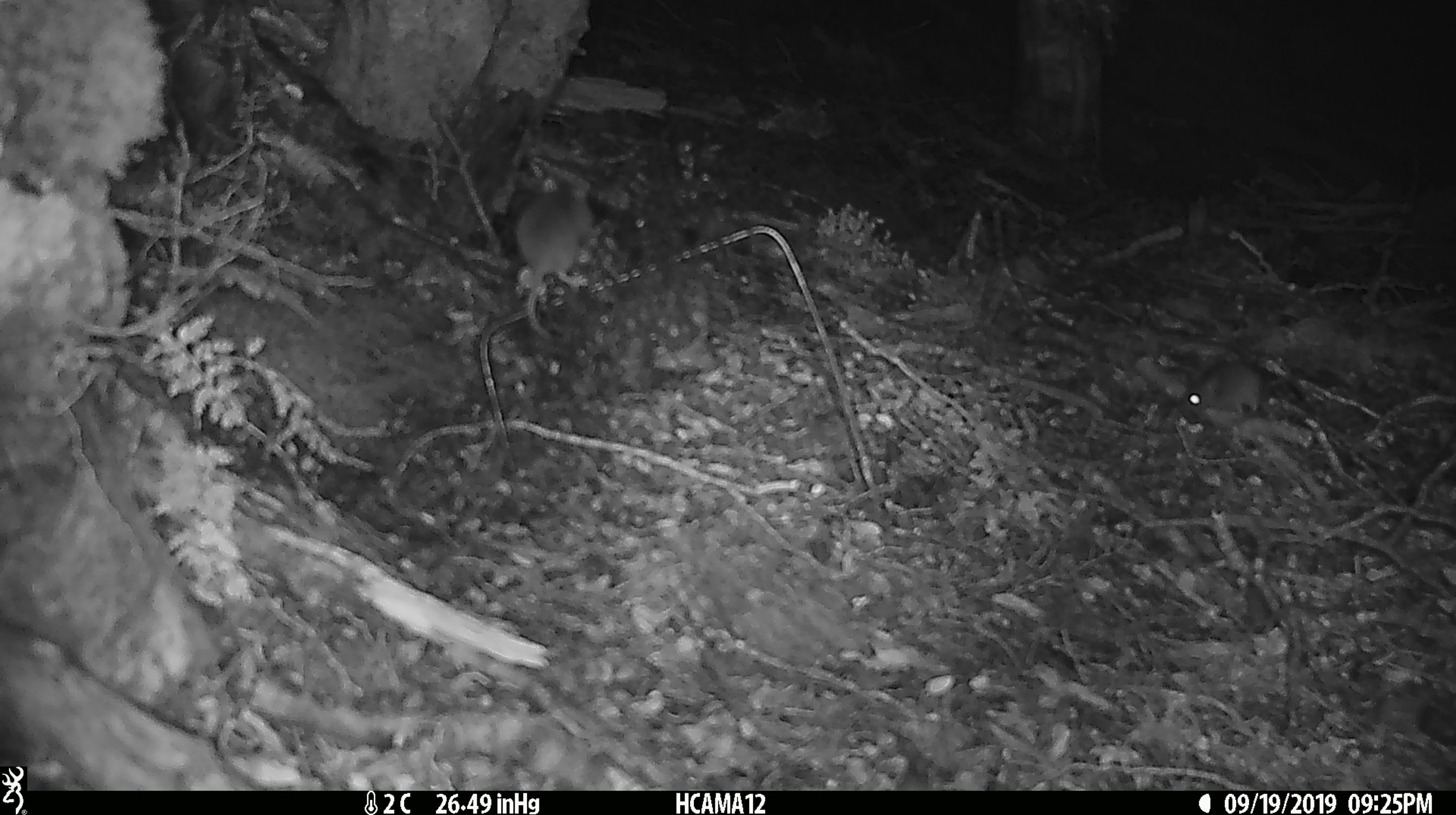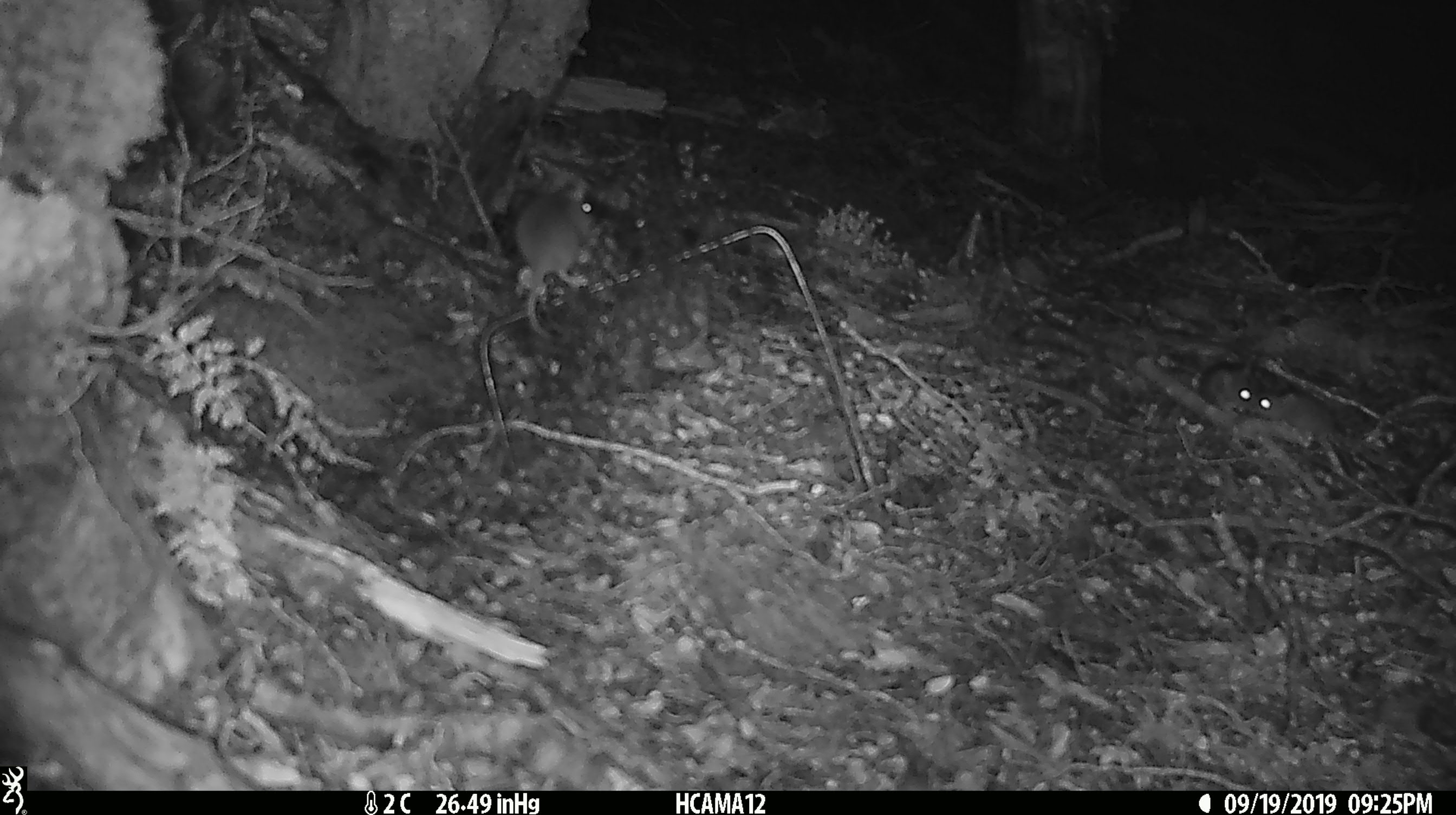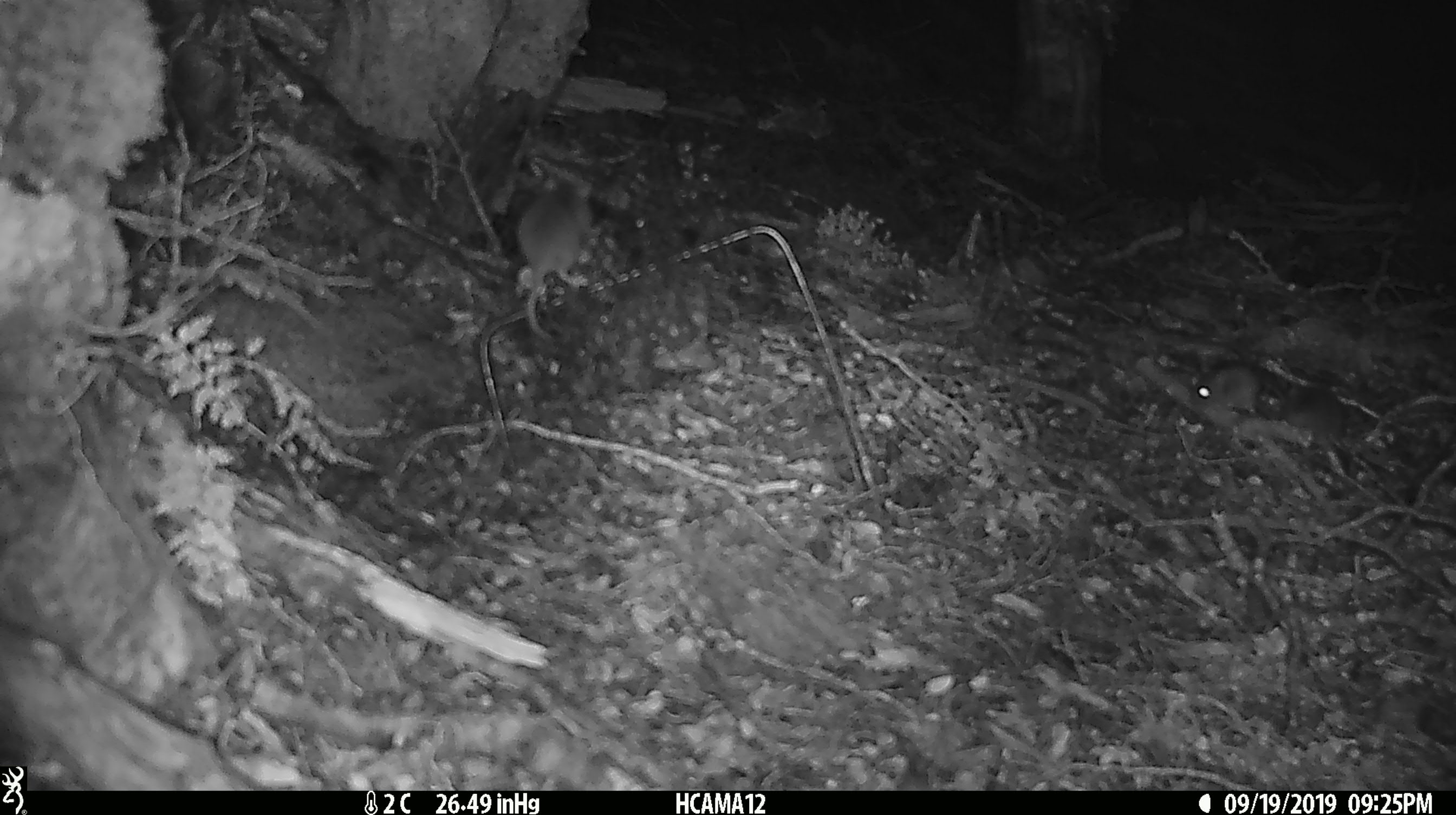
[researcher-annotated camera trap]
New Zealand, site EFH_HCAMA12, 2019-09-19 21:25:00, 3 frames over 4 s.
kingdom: Animalia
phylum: Chordata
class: Mammalia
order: Rodentia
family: Muridae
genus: Mus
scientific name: Mus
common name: mouse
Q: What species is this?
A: Mouse (Mus).